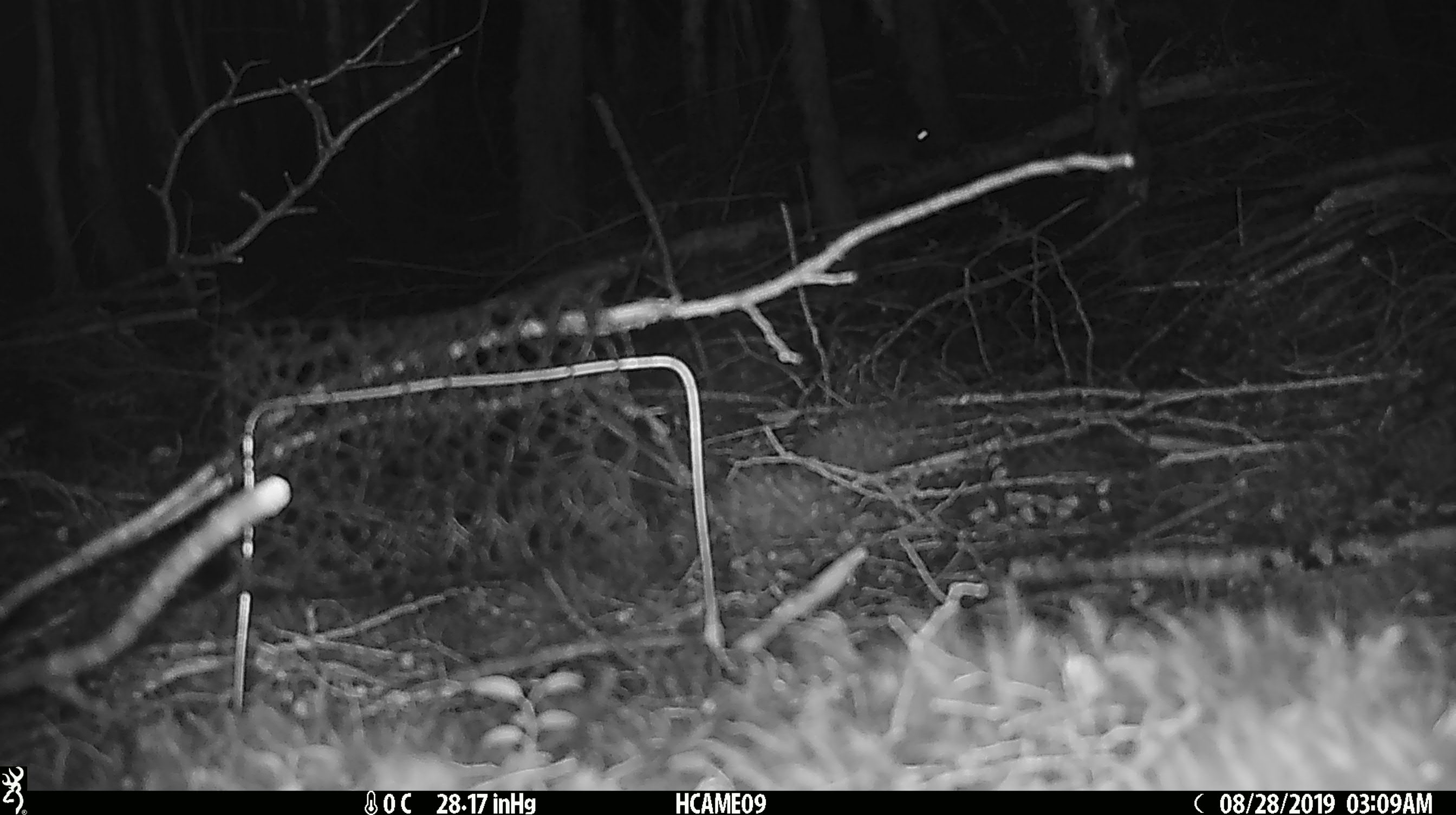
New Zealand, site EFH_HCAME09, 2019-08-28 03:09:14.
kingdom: Animalia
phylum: Chordata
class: Mammalia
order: Rodentia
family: Muridae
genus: Mus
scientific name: Mus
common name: mouse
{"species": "mouse (Mus)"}